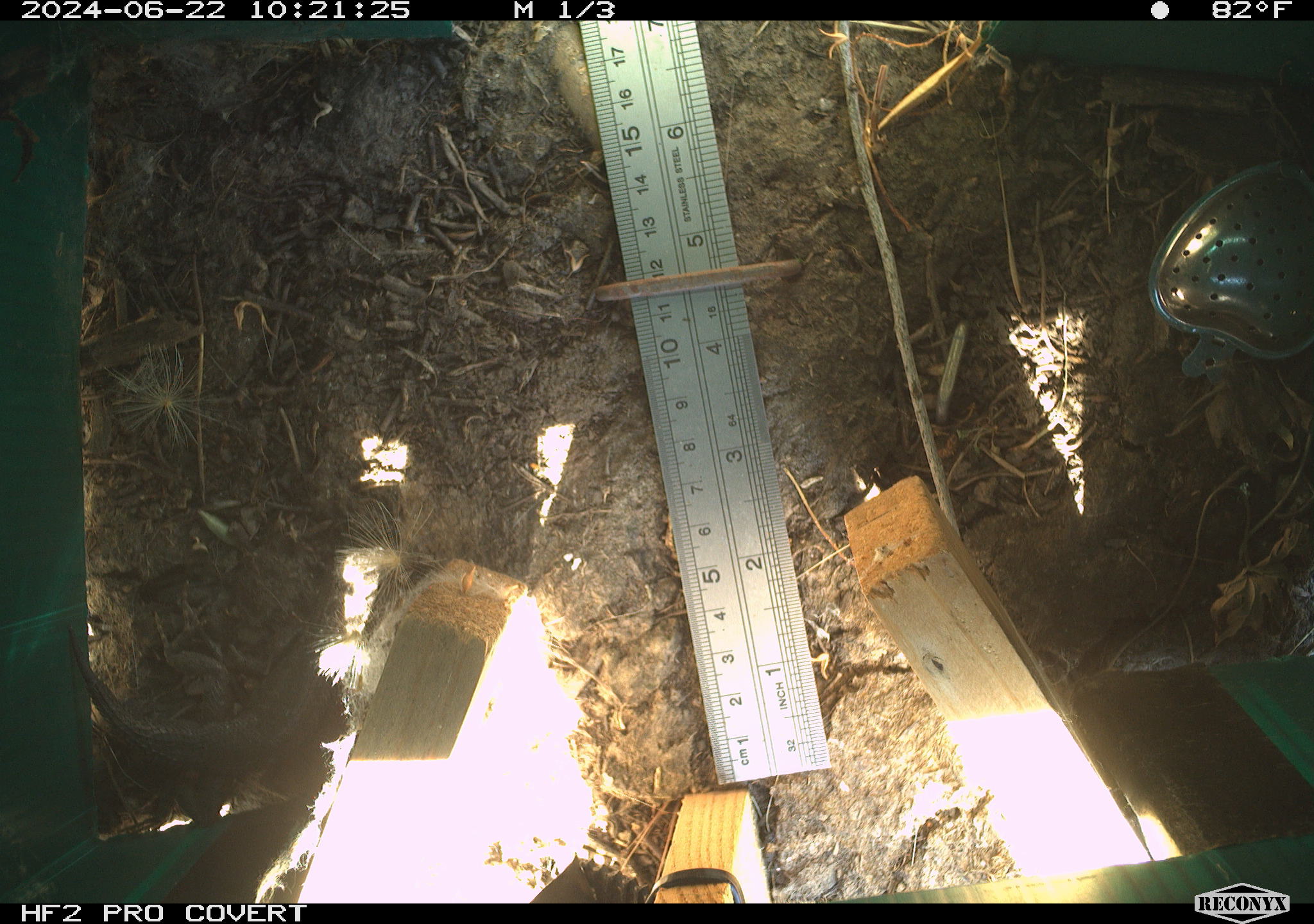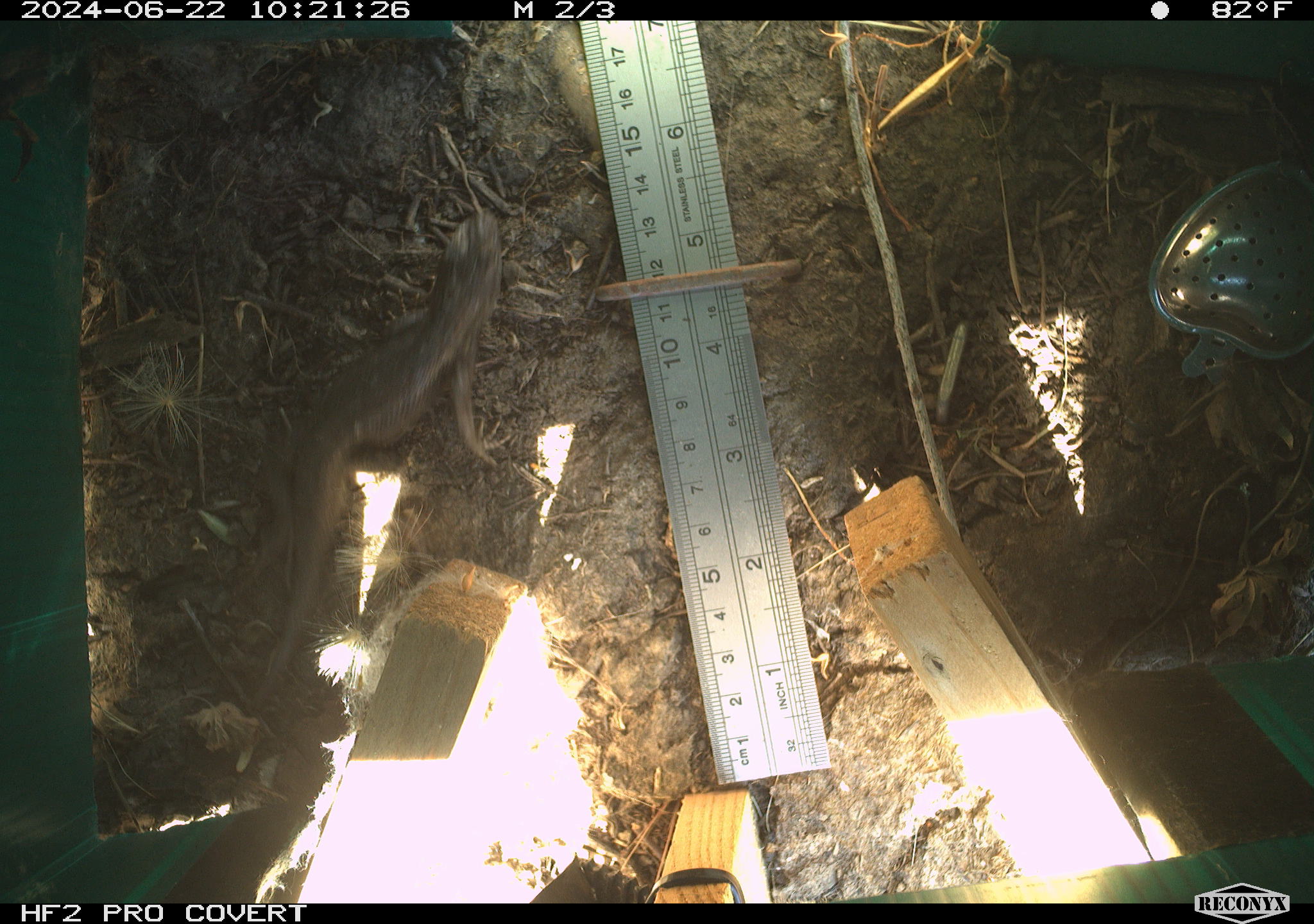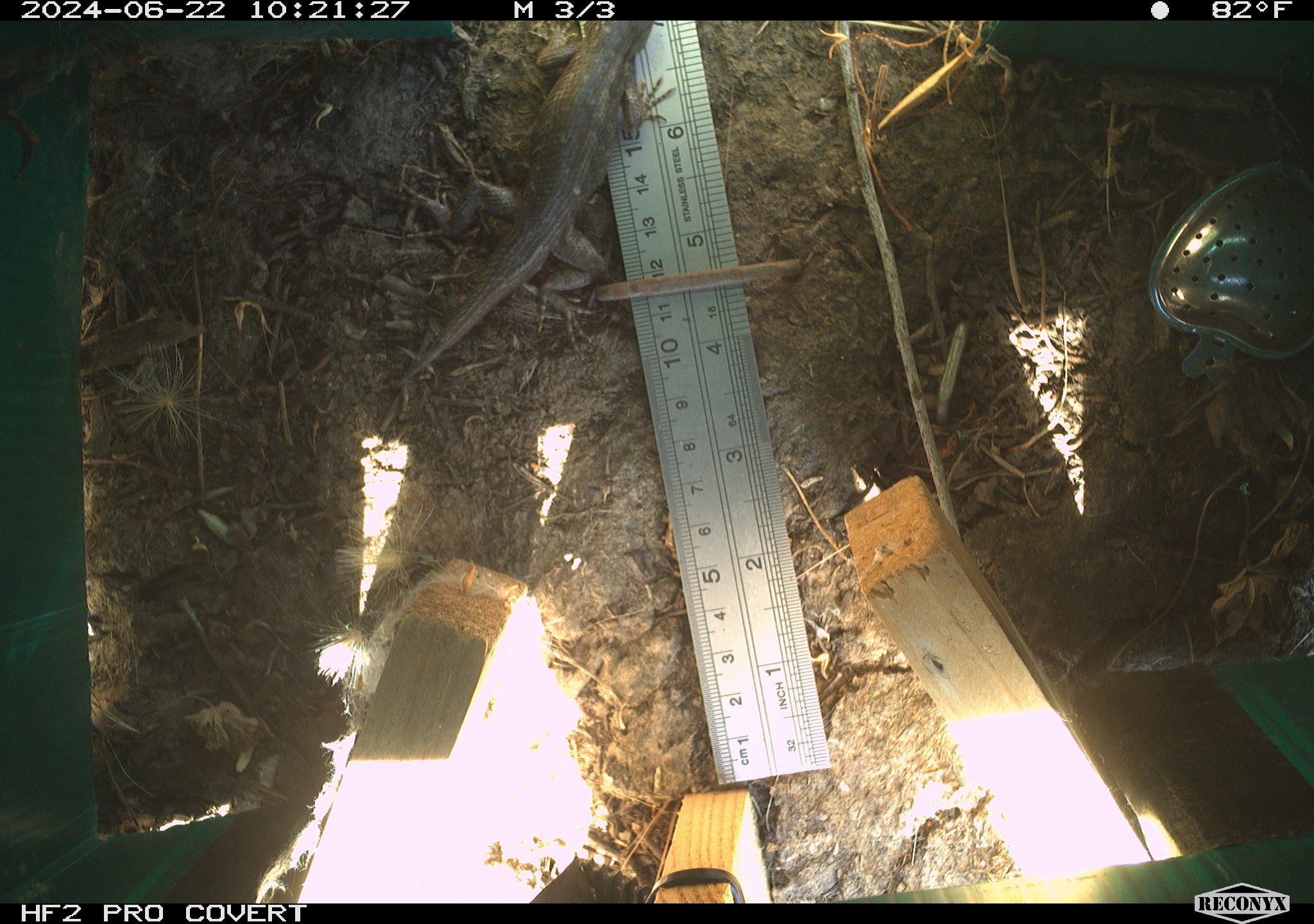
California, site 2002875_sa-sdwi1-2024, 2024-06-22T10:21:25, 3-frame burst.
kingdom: Animalia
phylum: Chordata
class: Reptilia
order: Squamata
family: Phrynosomatidae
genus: Sceloporus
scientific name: Sceloporus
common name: spiny lizards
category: sceloporus species